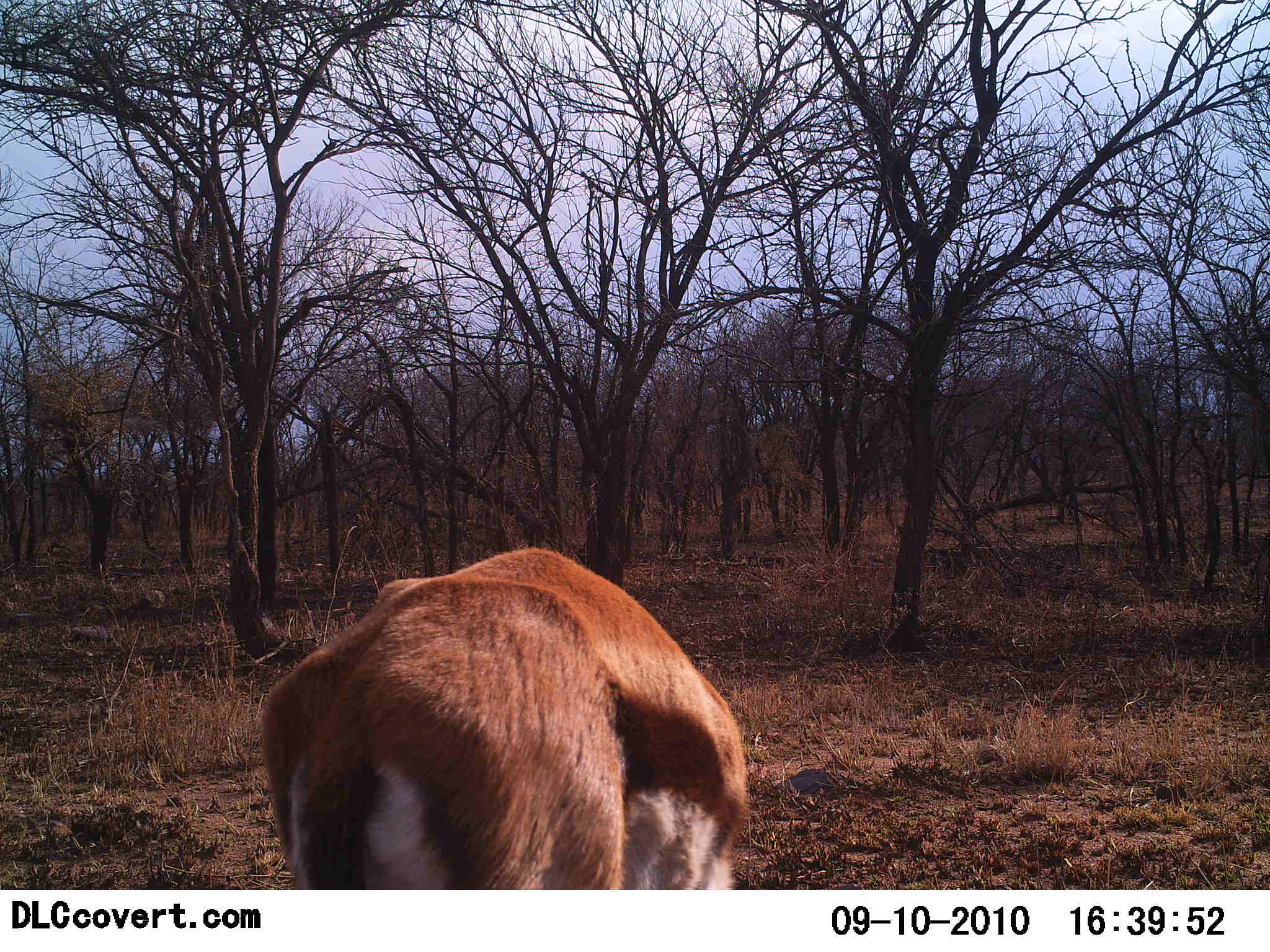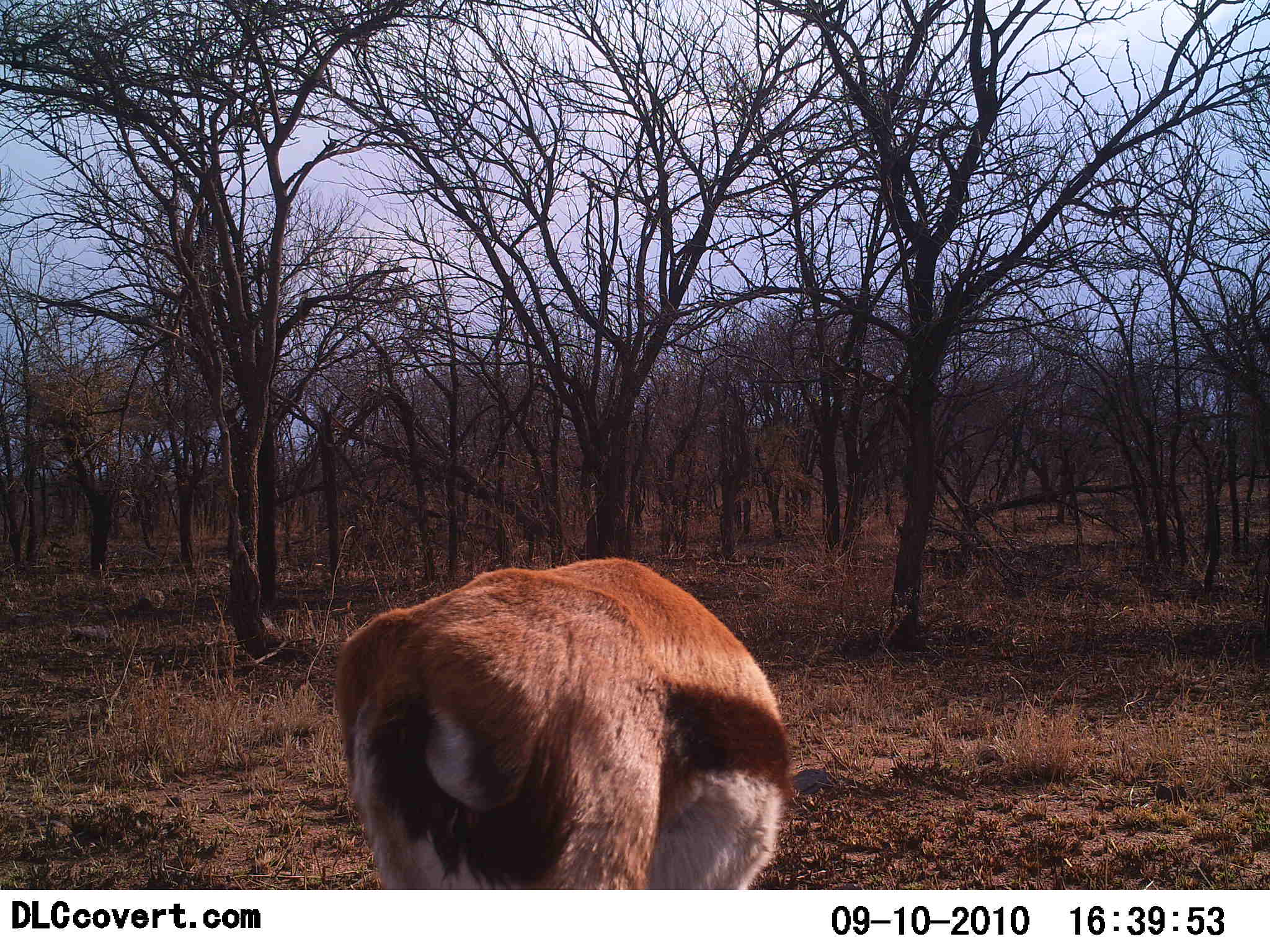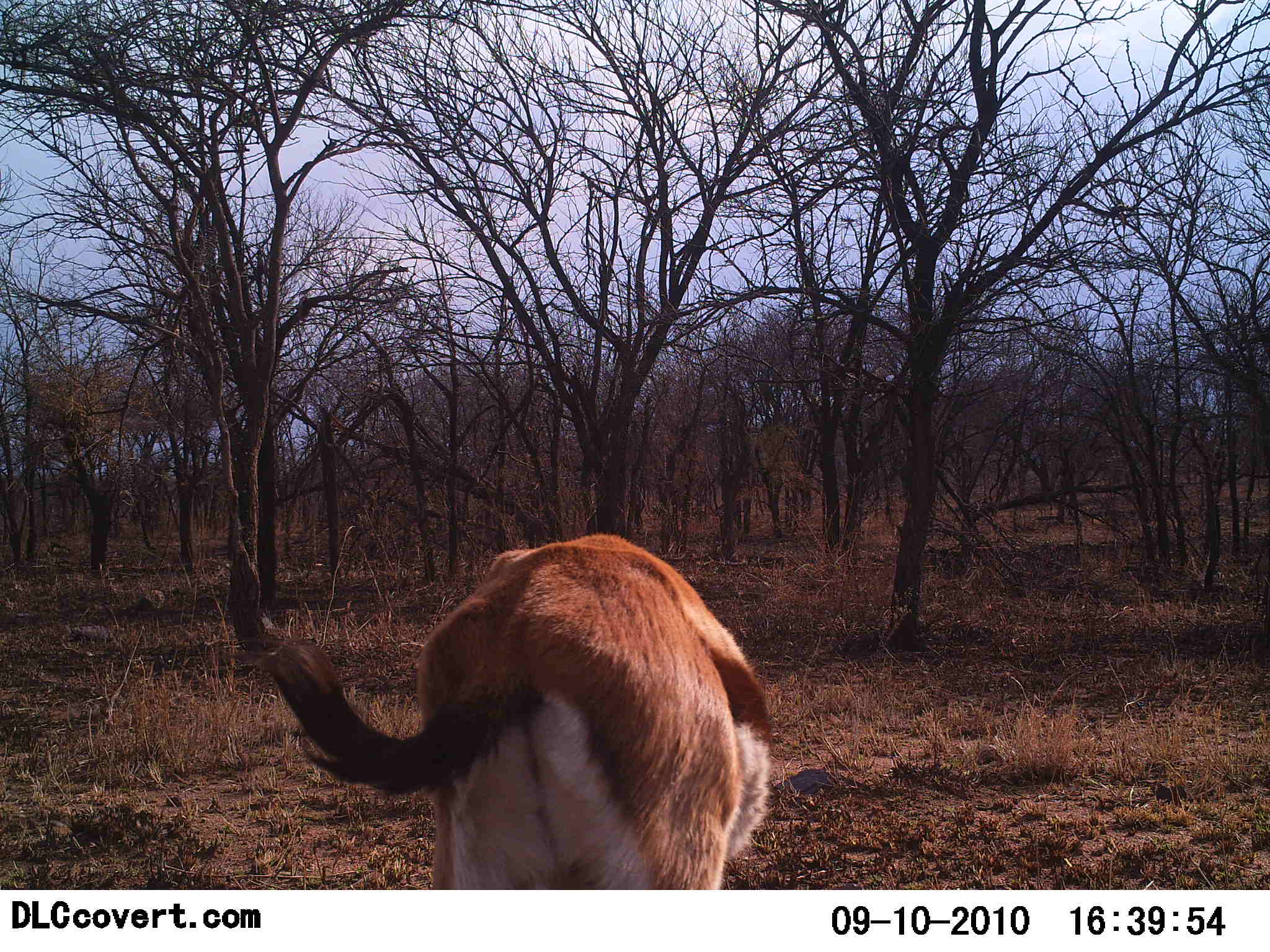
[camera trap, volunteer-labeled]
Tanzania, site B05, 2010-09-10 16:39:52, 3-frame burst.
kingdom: Animalia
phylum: Chordata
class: Mammalia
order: Artiodactyla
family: Bovidae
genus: Eudorcas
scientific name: Eudorcas thomsonii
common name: thomson's gazelle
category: gazellethomsons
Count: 1.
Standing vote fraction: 25%.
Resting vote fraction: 0%.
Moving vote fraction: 25%.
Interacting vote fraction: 0%.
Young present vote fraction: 0%.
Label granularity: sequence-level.